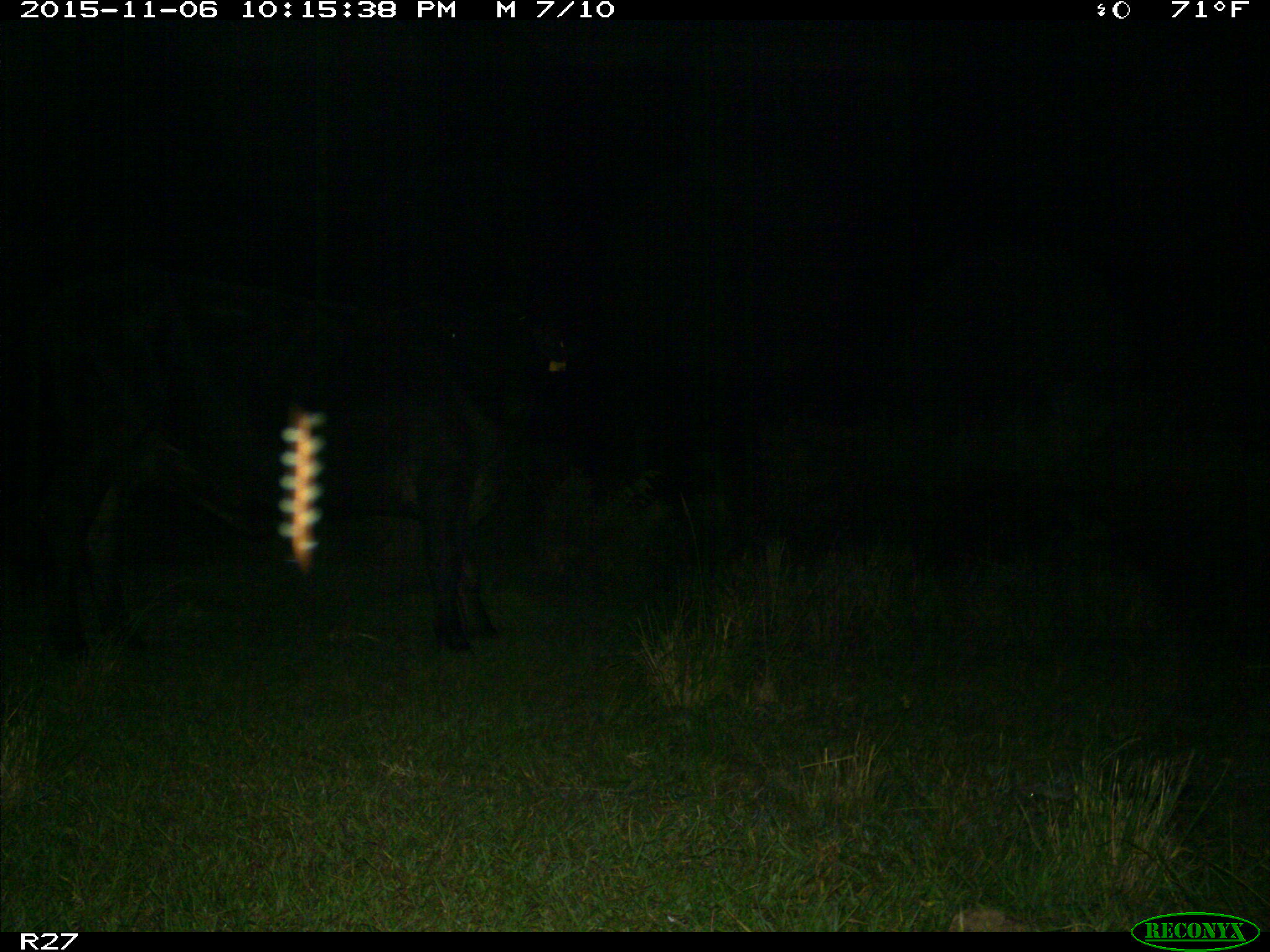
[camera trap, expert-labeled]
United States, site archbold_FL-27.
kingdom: Animalia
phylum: Chordata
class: Mammalia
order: Artiodactyla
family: Bovidae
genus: Bos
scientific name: Bos taurus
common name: domestic cow